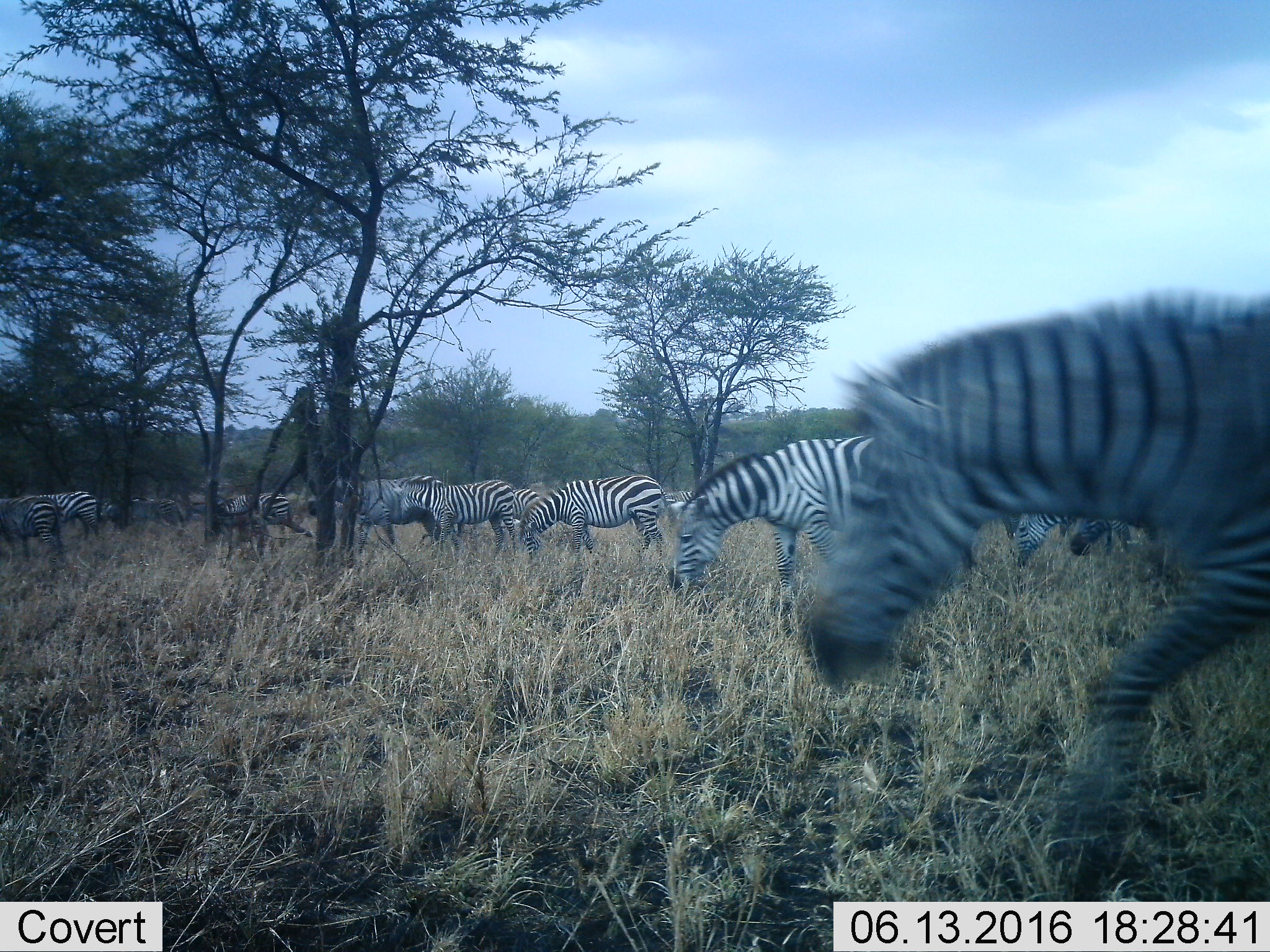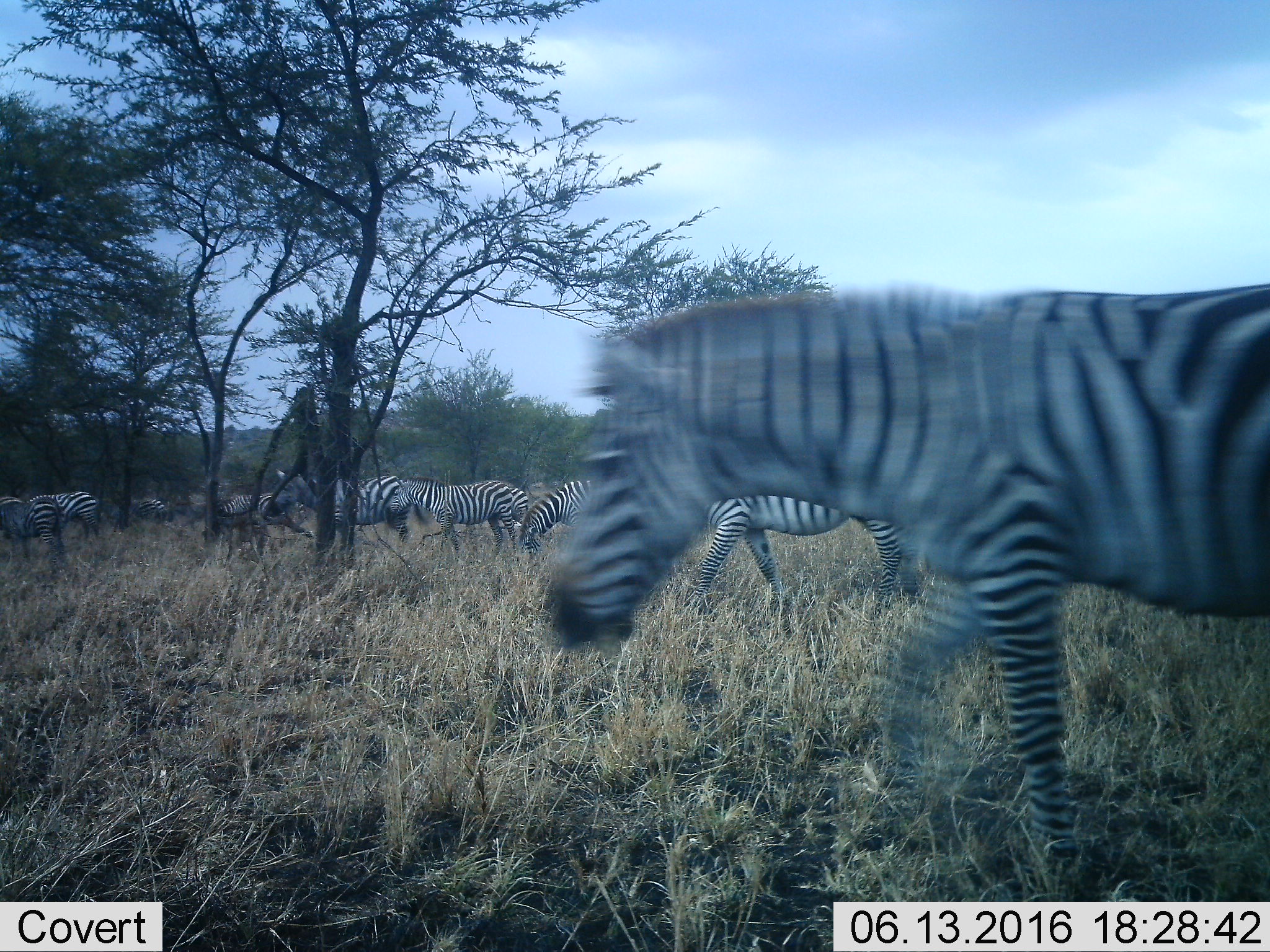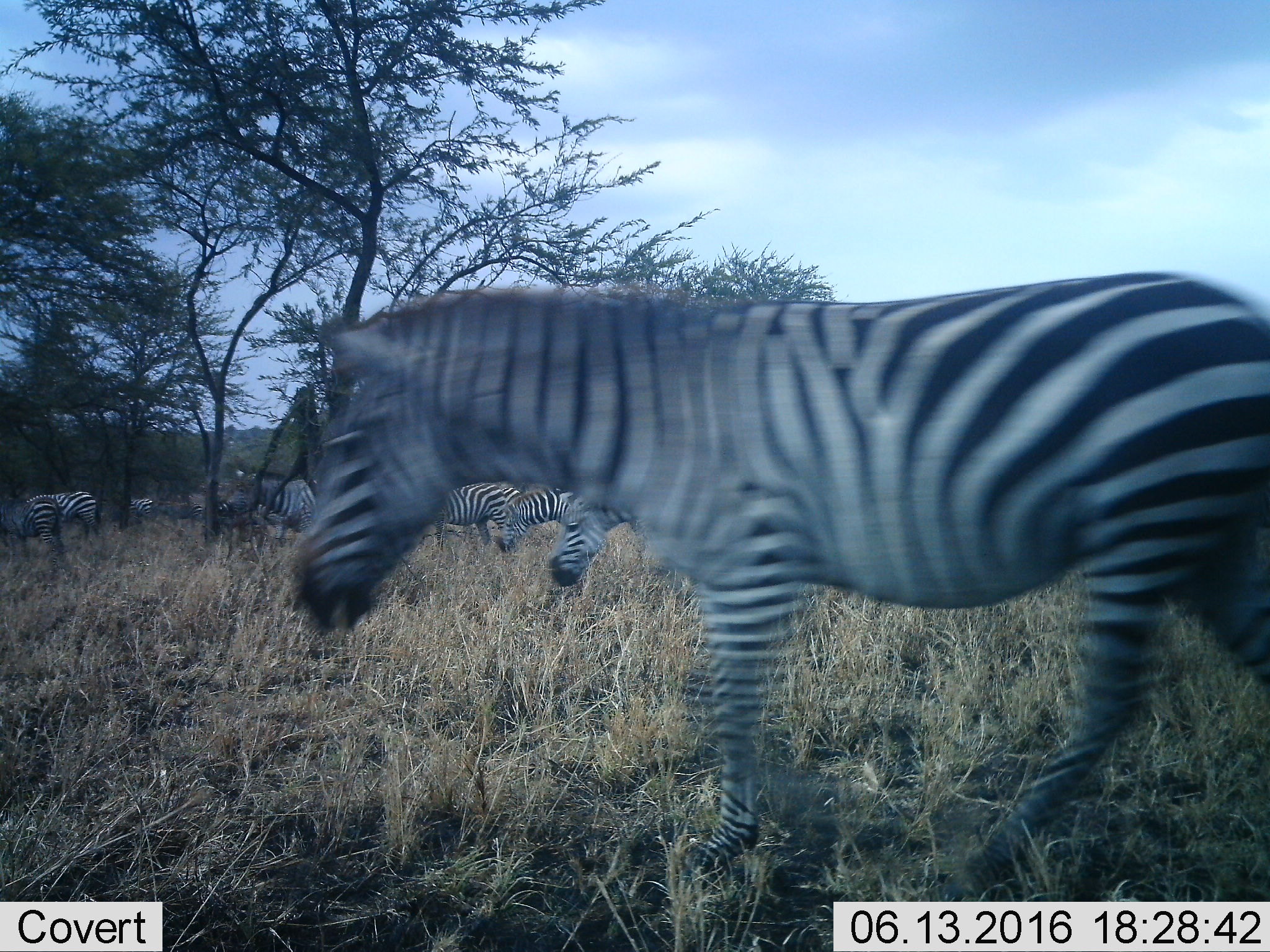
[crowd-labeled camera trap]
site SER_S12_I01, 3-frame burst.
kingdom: Animalia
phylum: Chordata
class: Mammalia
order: Perissodactyla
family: Equidae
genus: Equus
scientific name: Equus quagga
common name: plains zebra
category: zebraplains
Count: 11-50.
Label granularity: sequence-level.